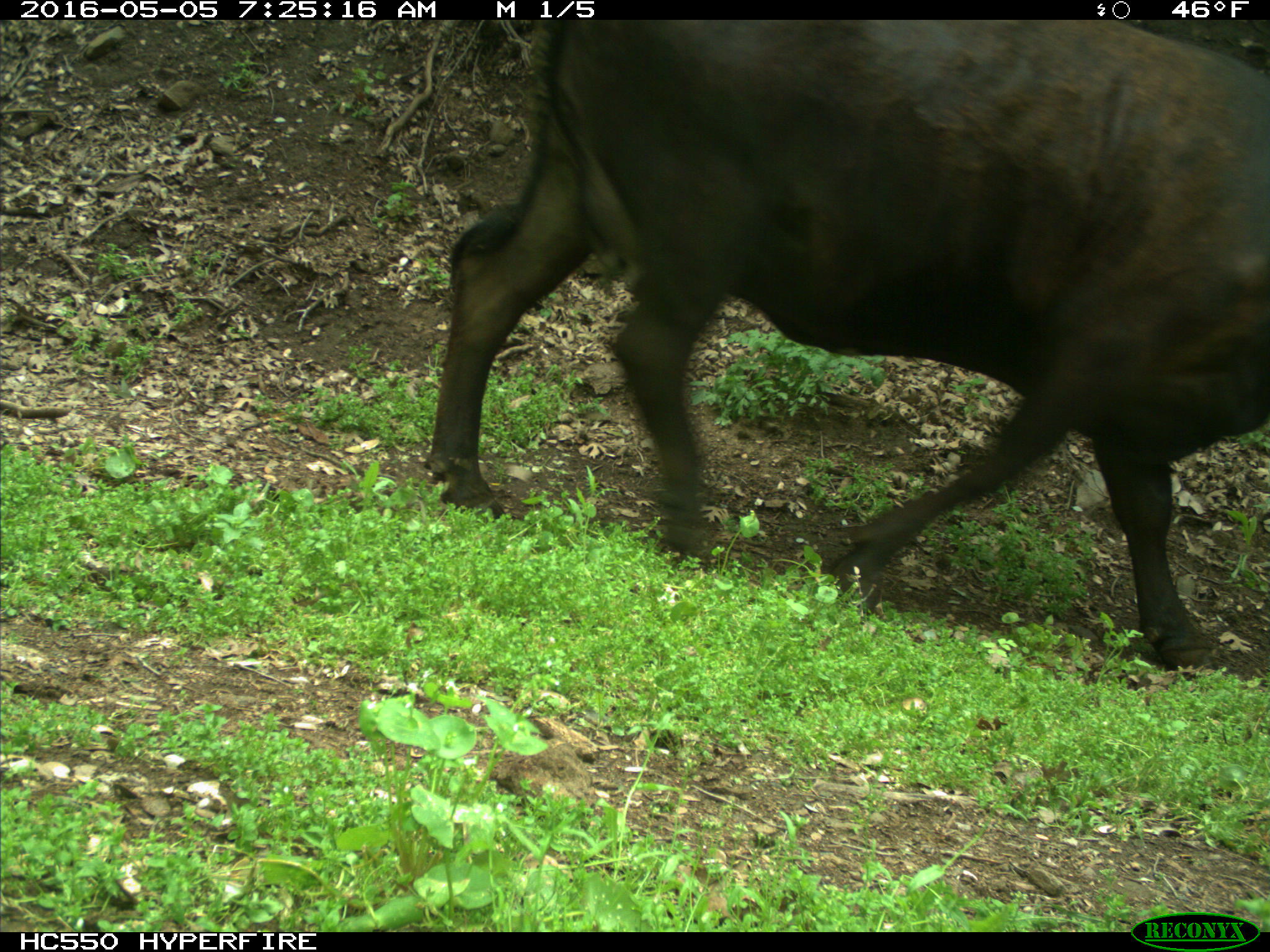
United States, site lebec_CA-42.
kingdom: Animalia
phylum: Chordata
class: Mammalia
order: Artiodactyla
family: Bovidae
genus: Bos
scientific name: Bos taurus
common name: domestic cow